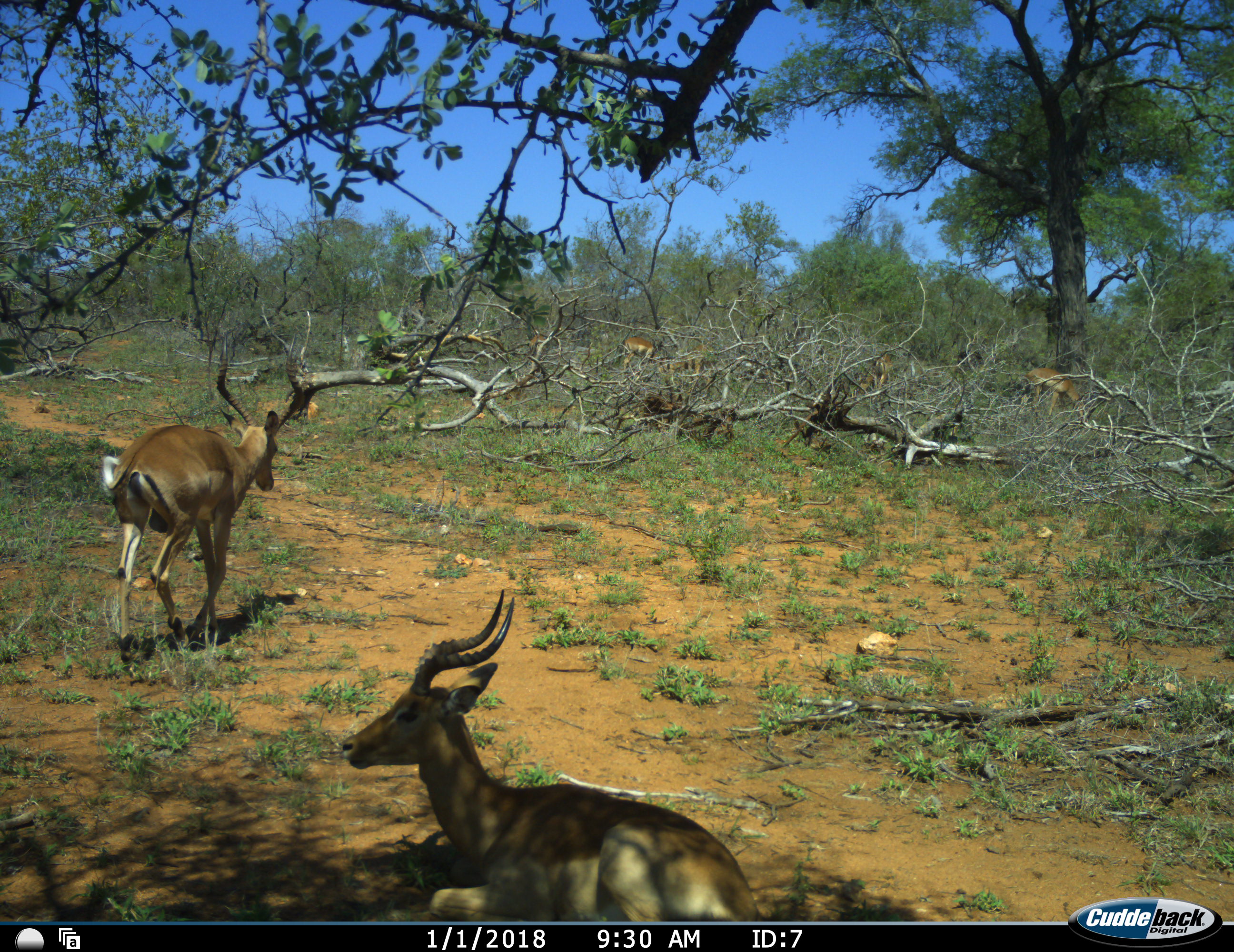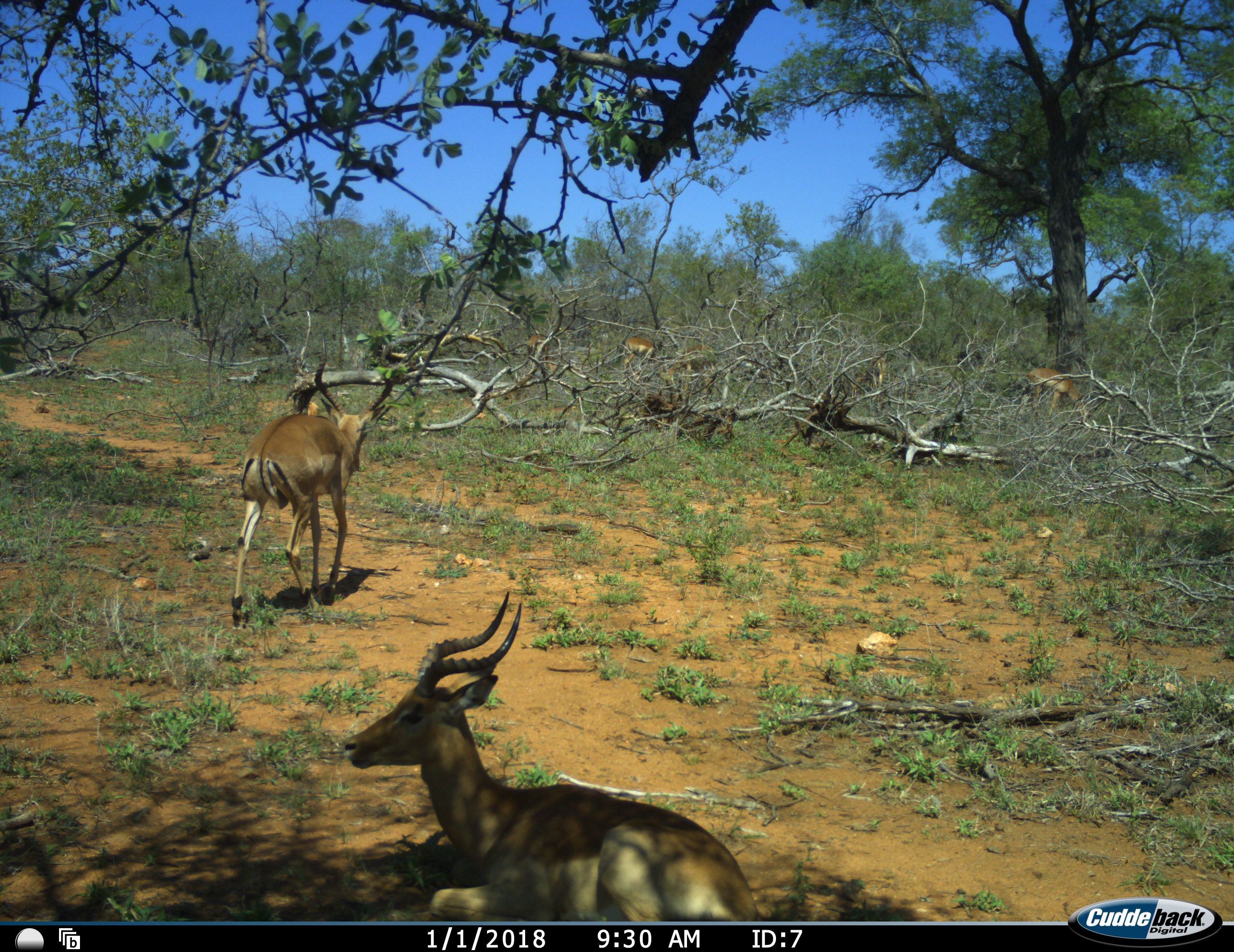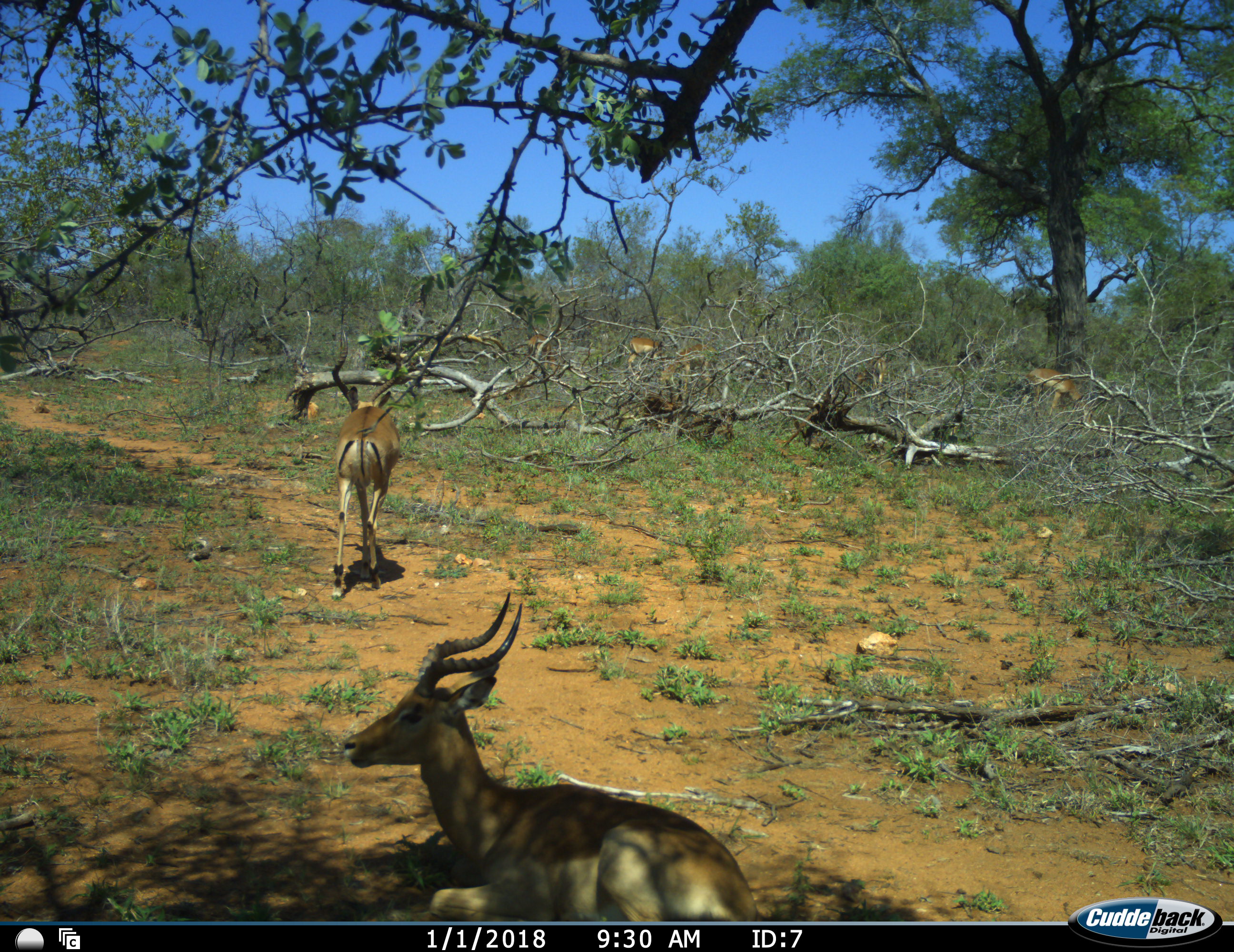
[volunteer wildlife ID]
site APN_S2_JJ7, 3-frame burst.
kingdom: Animalia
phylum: Chordata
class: Mammalia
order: Artiodactyla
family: Bovidae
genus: Aepyceros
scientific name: Aepyceros melampus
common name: impala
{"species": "impala (Aepyceros melampus)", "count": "6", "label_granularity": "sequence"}